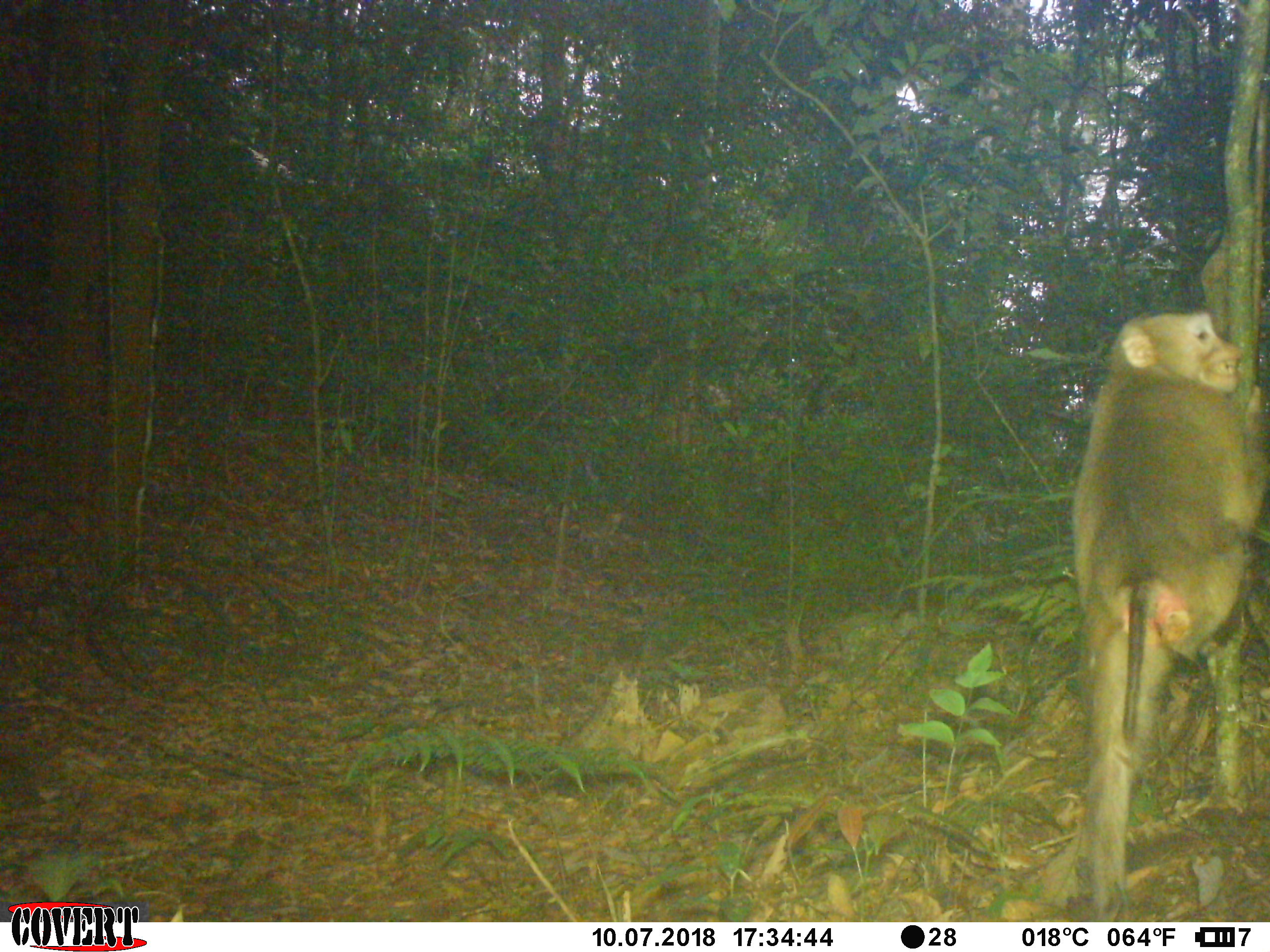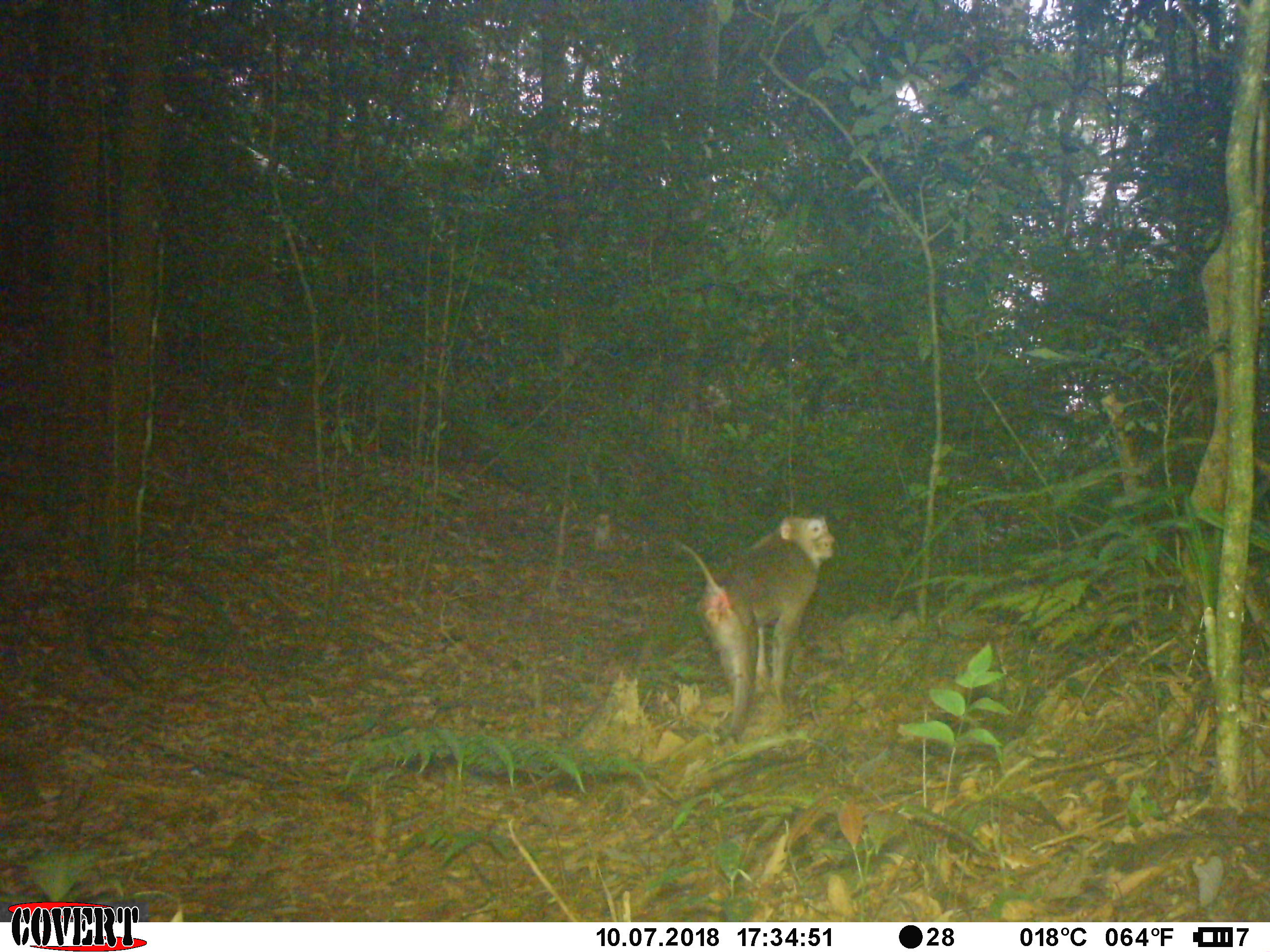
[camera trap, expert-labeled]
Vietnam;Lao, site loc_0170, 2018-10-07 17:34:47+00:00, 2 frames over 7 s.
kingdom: Animalia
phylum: Chordata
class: Mammalia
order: Primates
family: Cercopithecidae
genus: Macaca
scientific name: Macaca nemestrina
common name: pig-tailed macaque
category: pig tailed macaque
Pig tailed macaque (pig-tailed macaque) (Macaca nemestrina). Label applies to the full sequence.